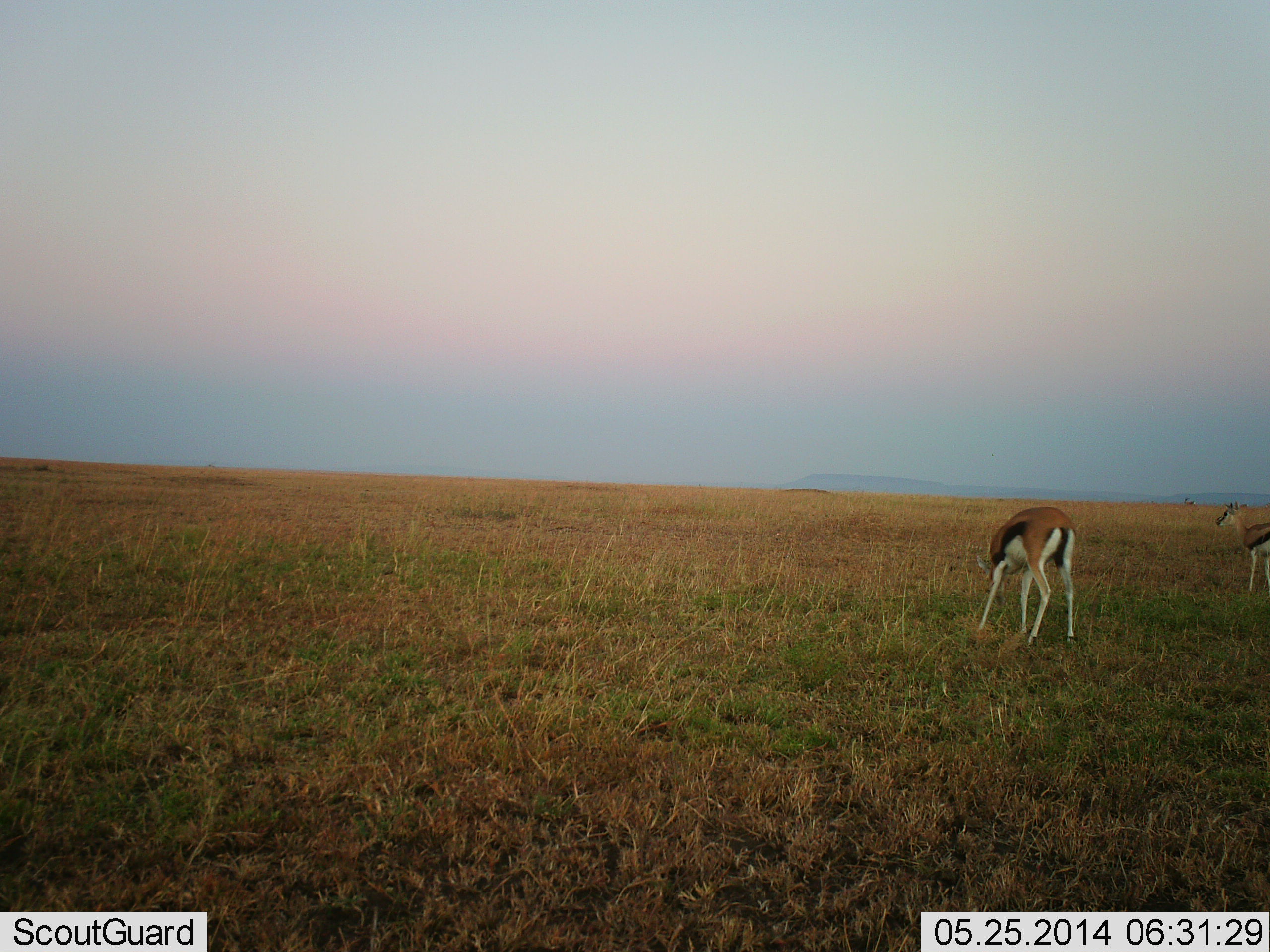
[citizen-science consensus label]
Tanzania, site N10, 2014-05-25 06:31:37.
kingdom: Animalia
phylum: Chordata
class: Mammalia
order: Artiodactyla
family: Bovidae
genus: Eudorcas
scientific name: Eudorcas thomsonii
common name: thomson's gazelle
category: gazellethomsons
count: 2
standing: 100%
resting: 0%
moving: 0%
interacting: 0%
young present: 0%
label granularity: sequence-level